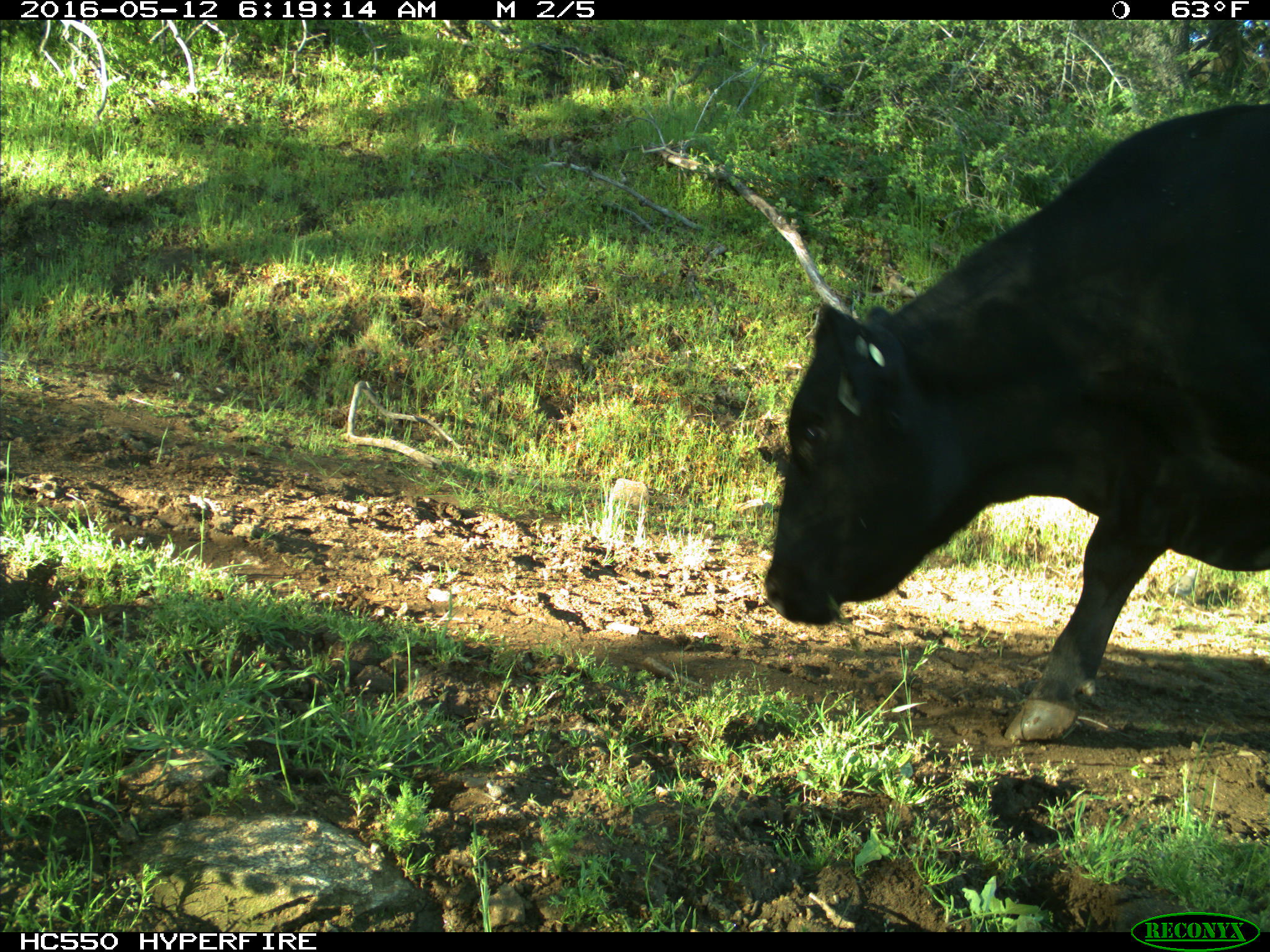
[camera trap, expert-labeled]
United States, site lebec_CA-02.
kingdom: Animalia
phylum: Chordata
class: Mammalia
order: Artiodactyla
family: Bovidae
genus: Bos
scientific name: Bos taurus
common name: domestic cow